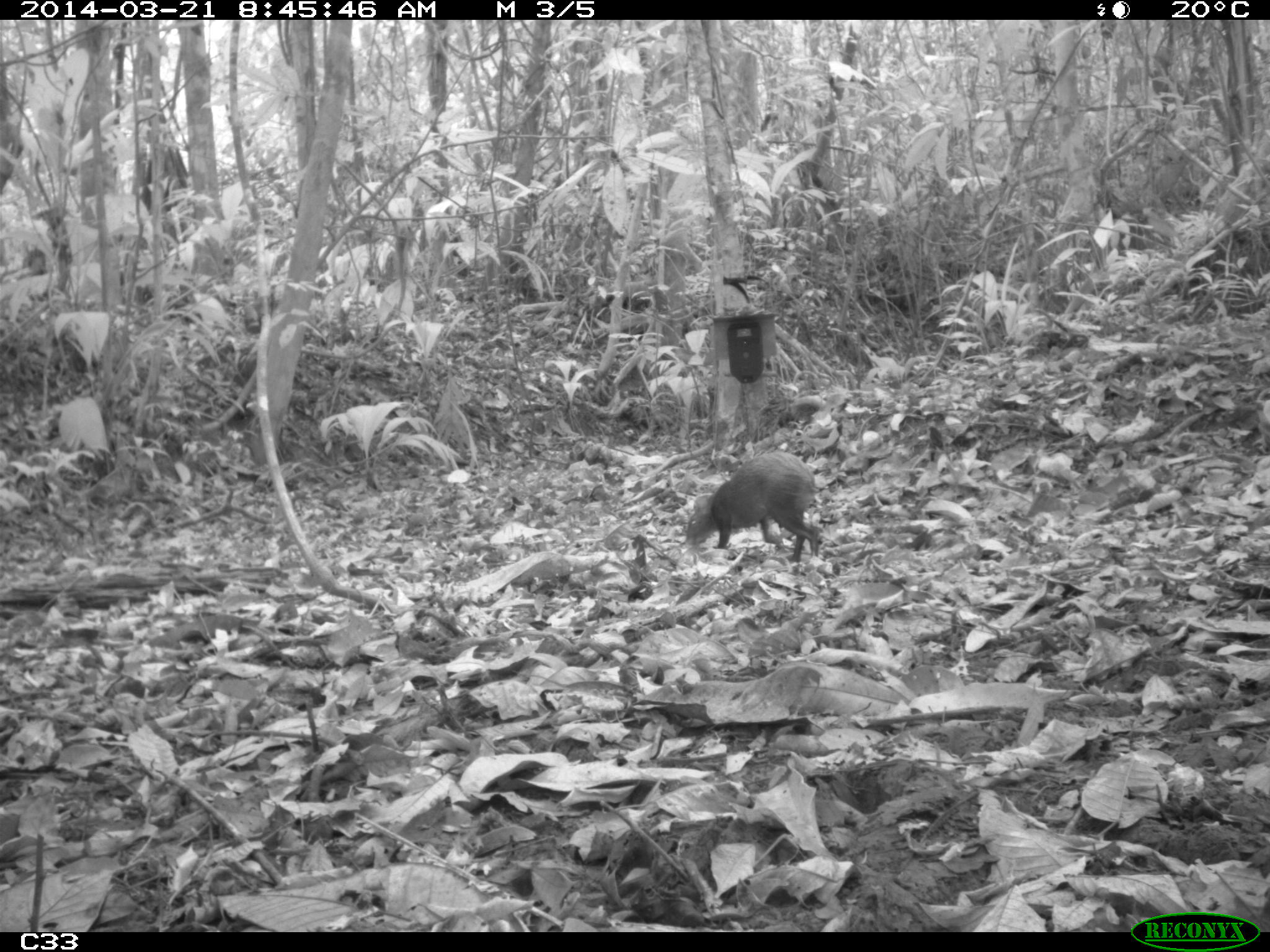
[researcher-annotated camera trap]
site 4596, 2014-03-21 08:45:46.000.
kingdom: Animalia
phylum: Chordata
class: Mammalia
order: Rodentia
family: Dasyproctidae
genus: Dasyprocta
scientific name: Dasyprocta leporina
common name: red-rumped agouti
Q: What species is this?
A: Dasyprocta leporina (red-rumped agouti).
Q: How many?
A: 1.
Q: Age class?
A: Adult.